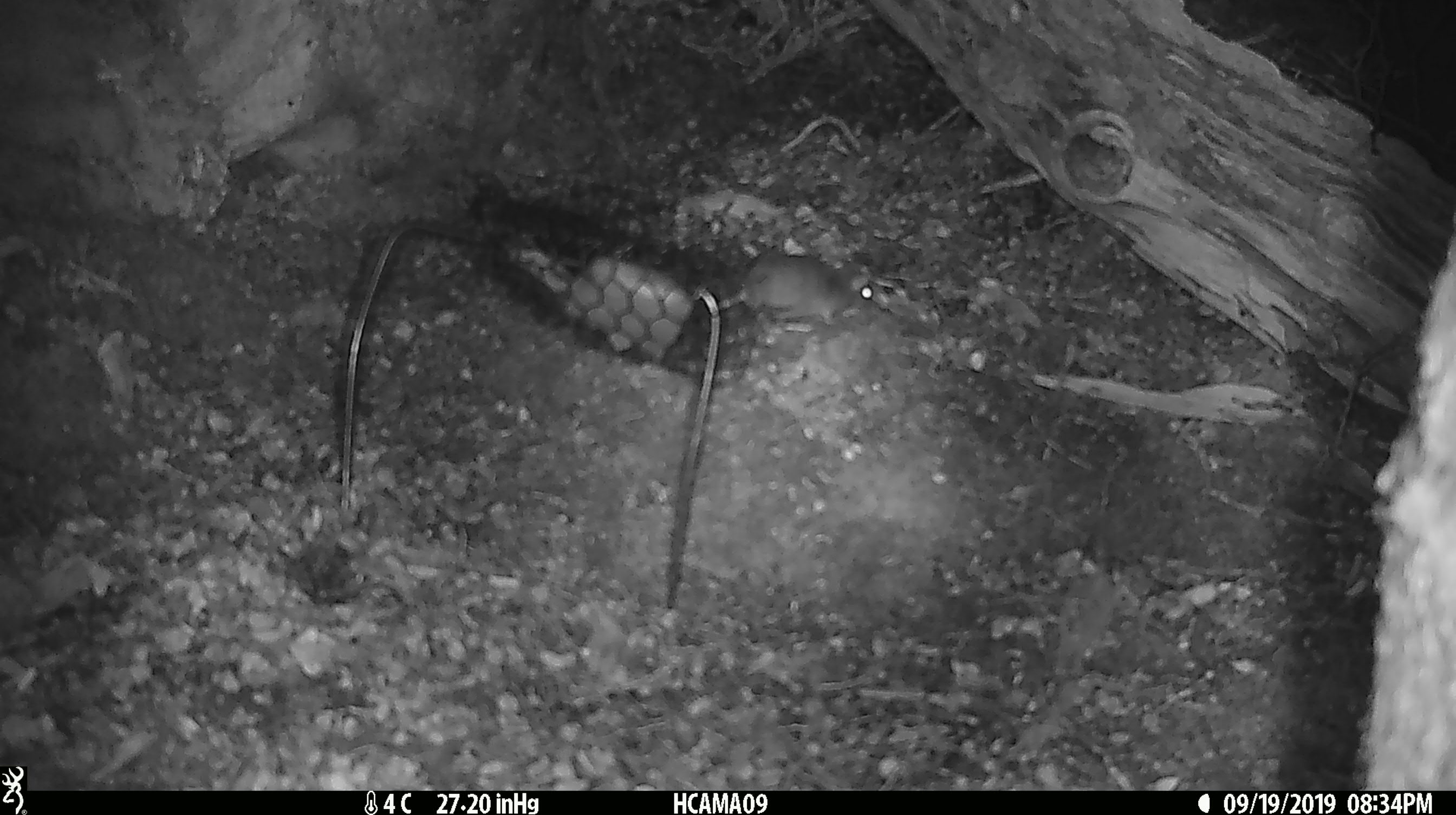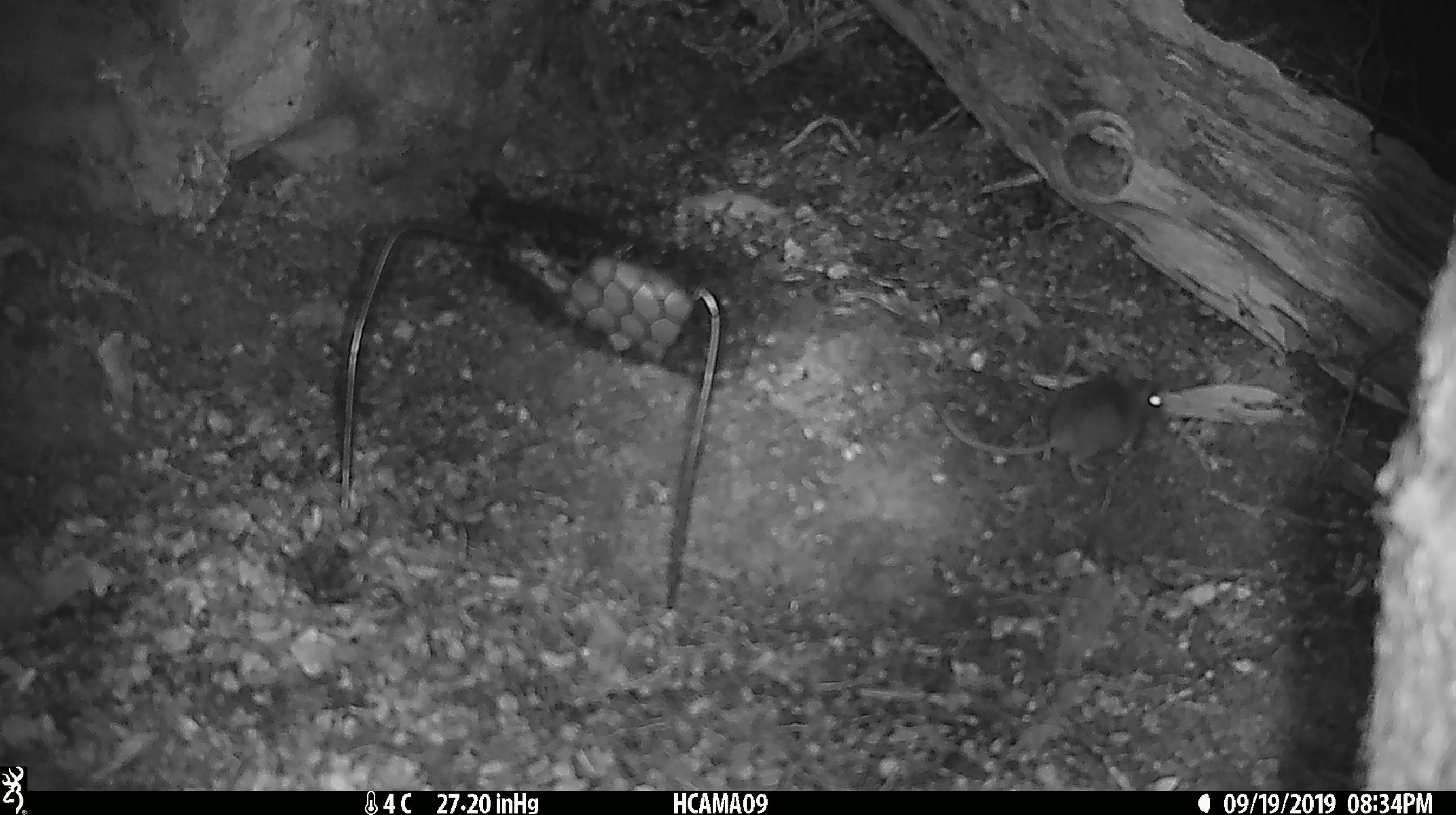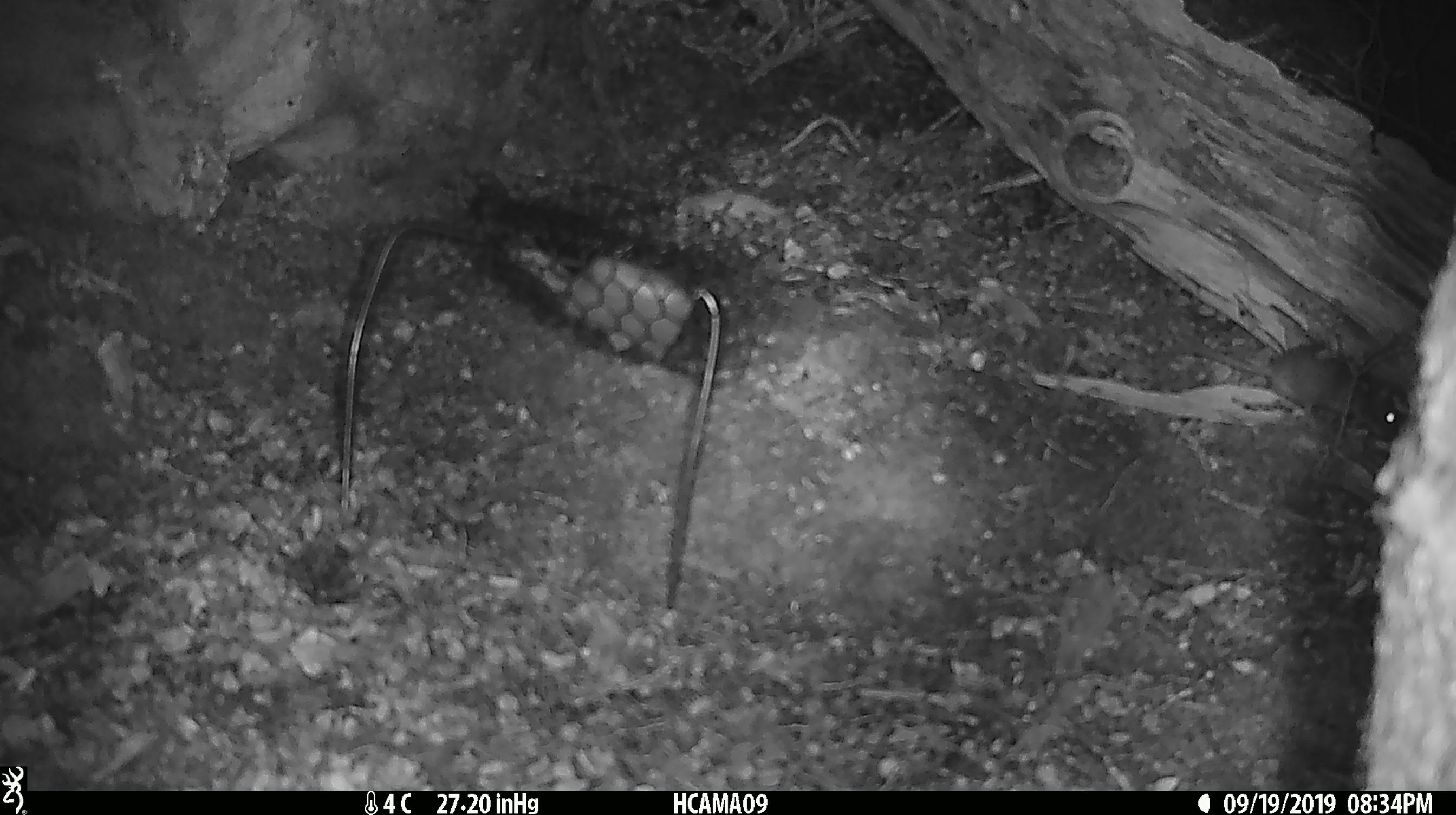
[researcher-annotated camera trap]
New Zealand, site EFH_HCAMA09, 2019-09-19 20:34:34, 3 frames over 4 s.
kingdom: Animalia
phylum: Chordata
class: Mammalia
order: Rodentia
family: Muridae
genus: Mus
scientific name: Mus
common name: mouse